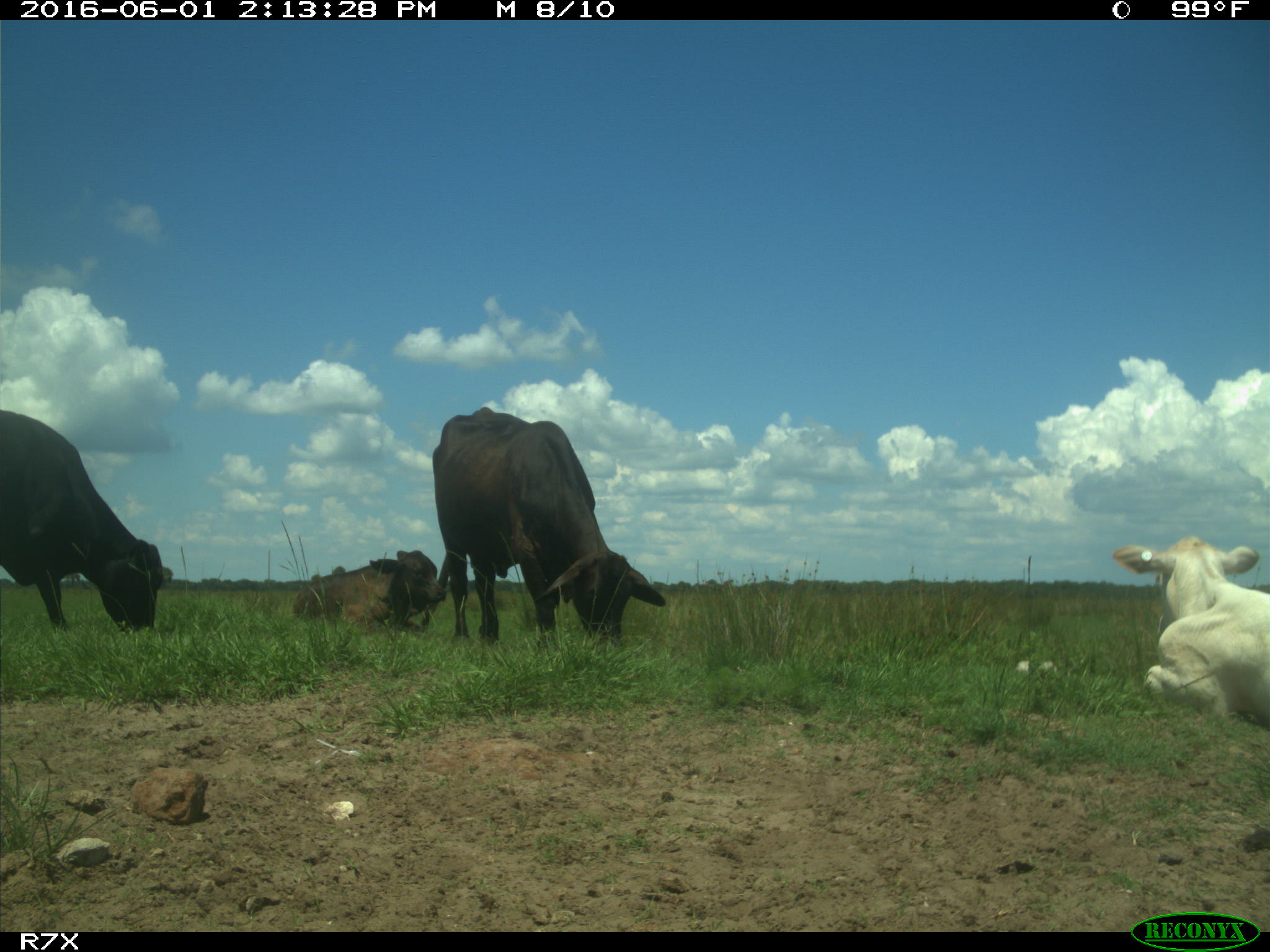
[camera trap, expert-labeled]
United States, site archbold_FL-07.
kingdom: Animalia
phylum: Chordata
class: Mammalia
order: Artiodactyla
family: Bovidae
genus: Bos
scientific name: Bos taurus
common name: domestic cow